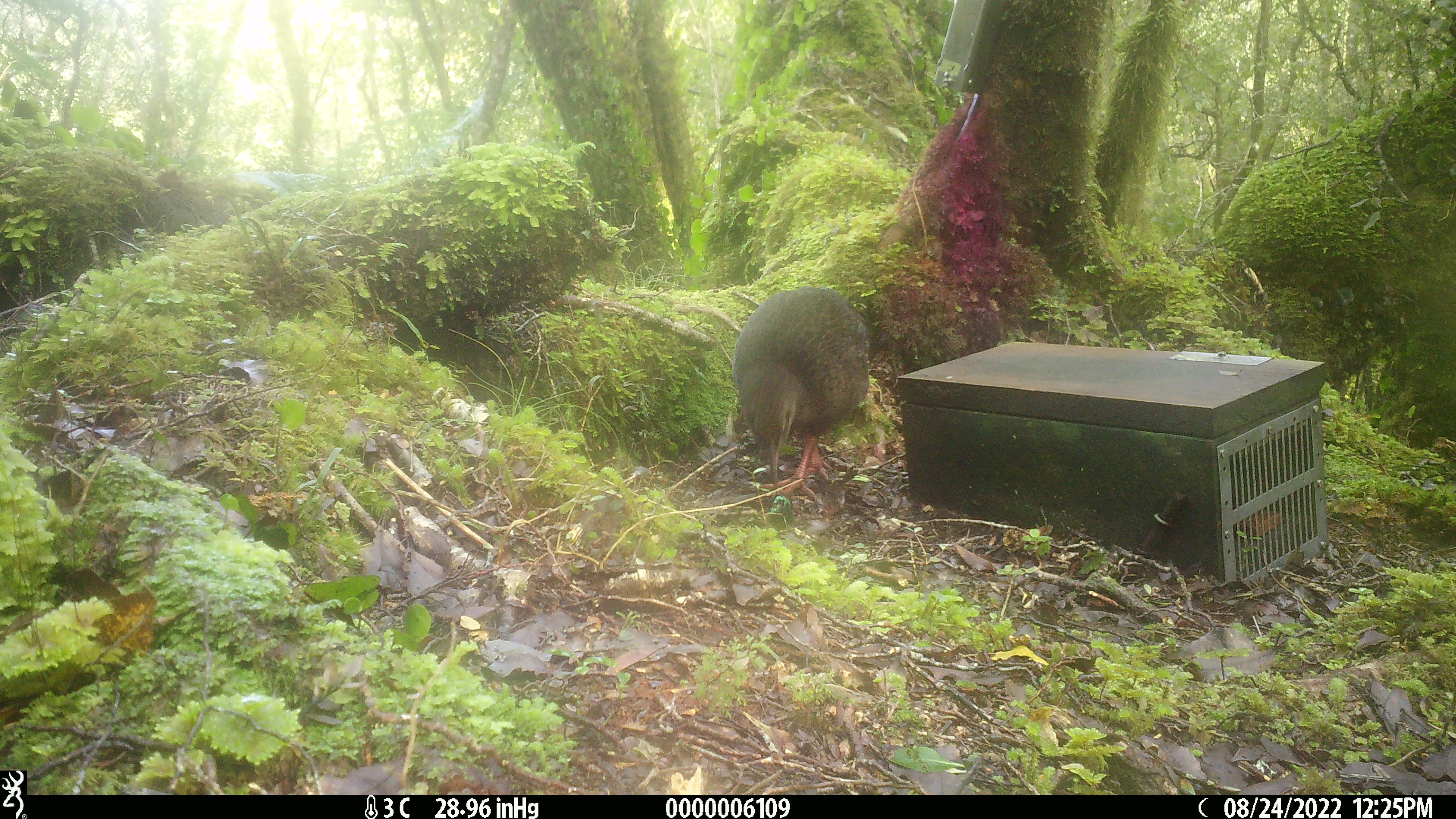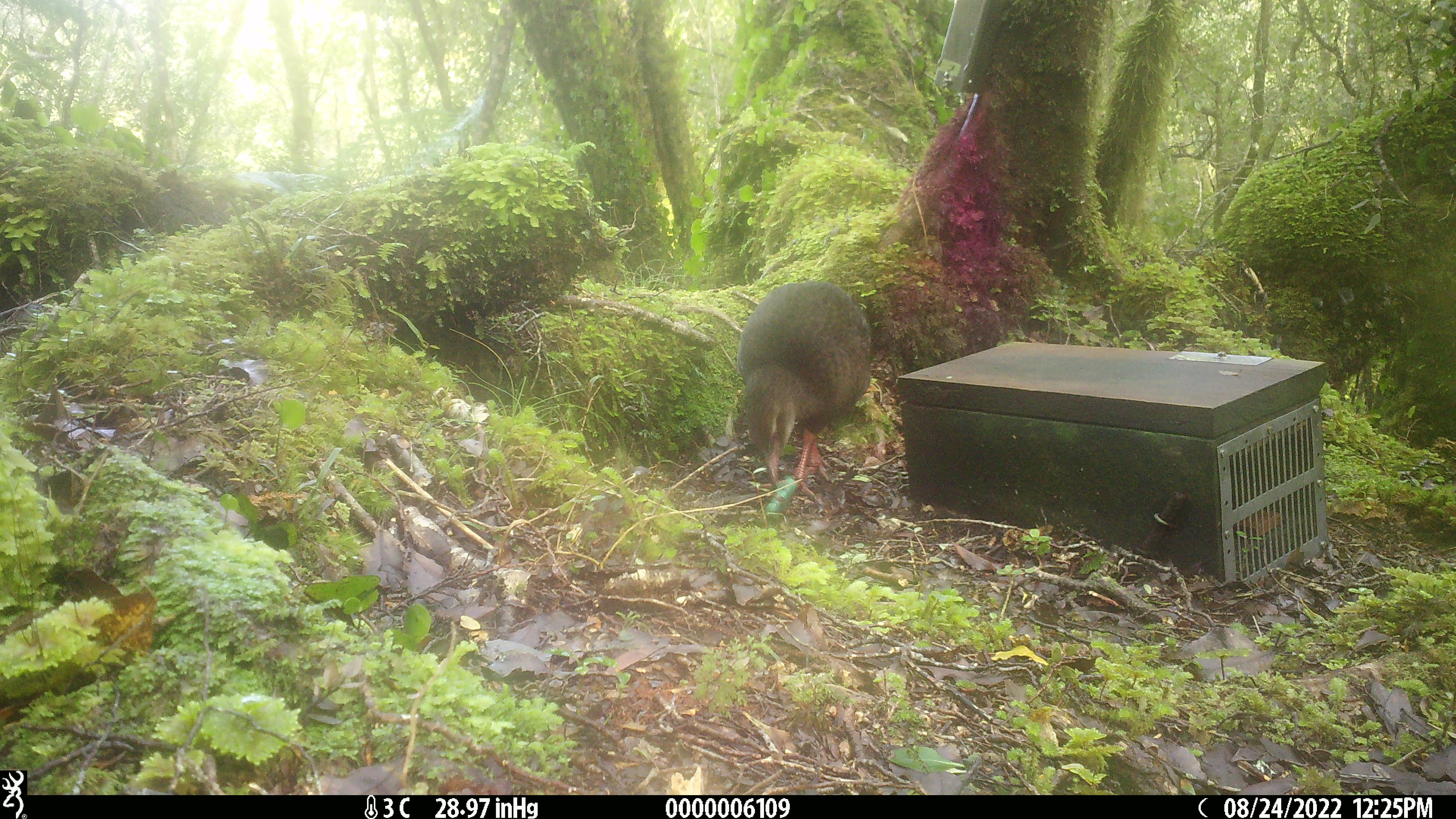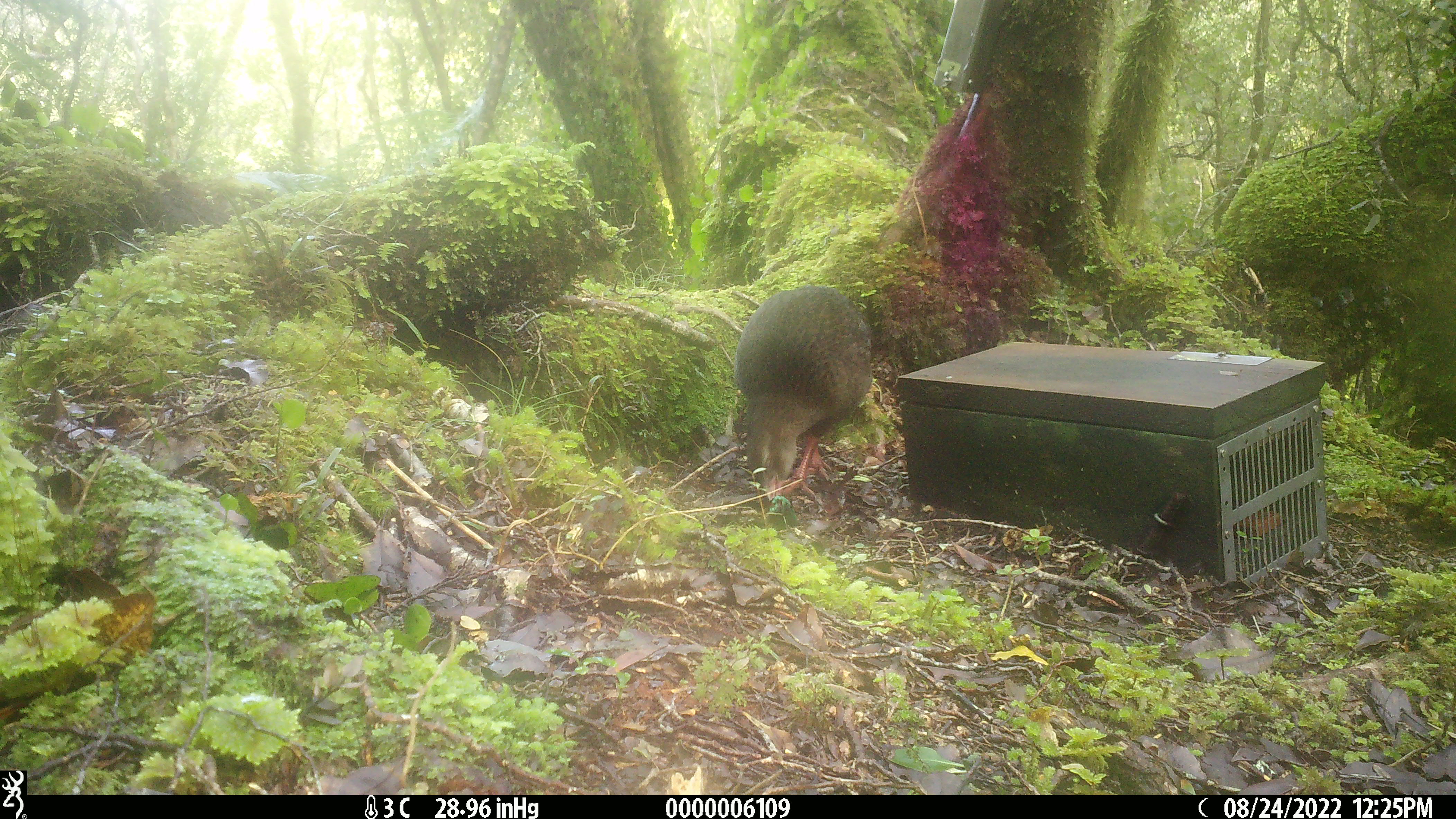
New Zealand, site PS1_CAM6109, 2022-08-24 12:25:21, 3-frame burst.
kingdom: Animalia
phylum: Chordata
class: Aves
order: Gruiformes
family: Rallidae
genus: Gallirallus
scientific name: Gallirallus australis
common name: weka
Weka (Gallirallus australis).